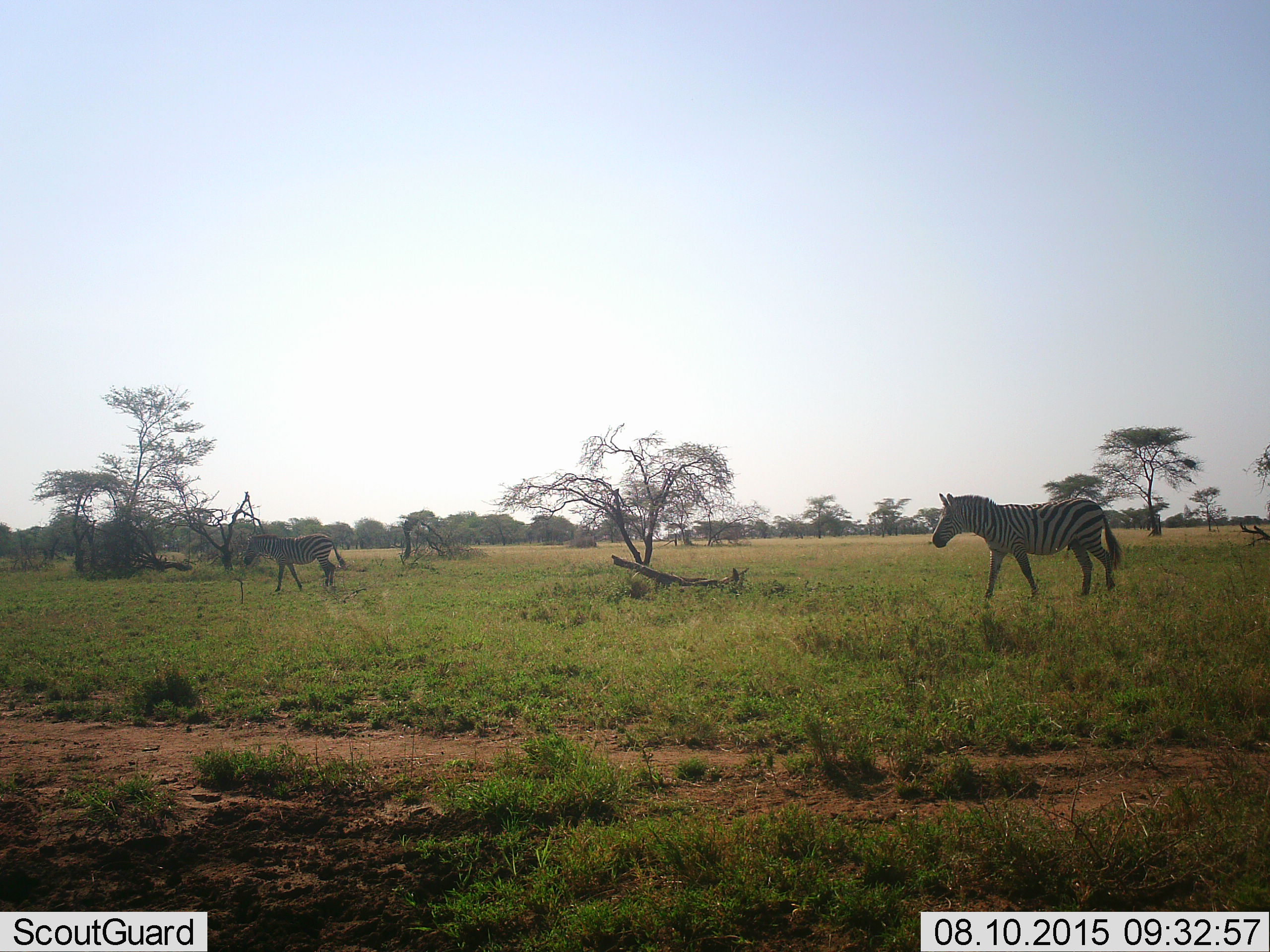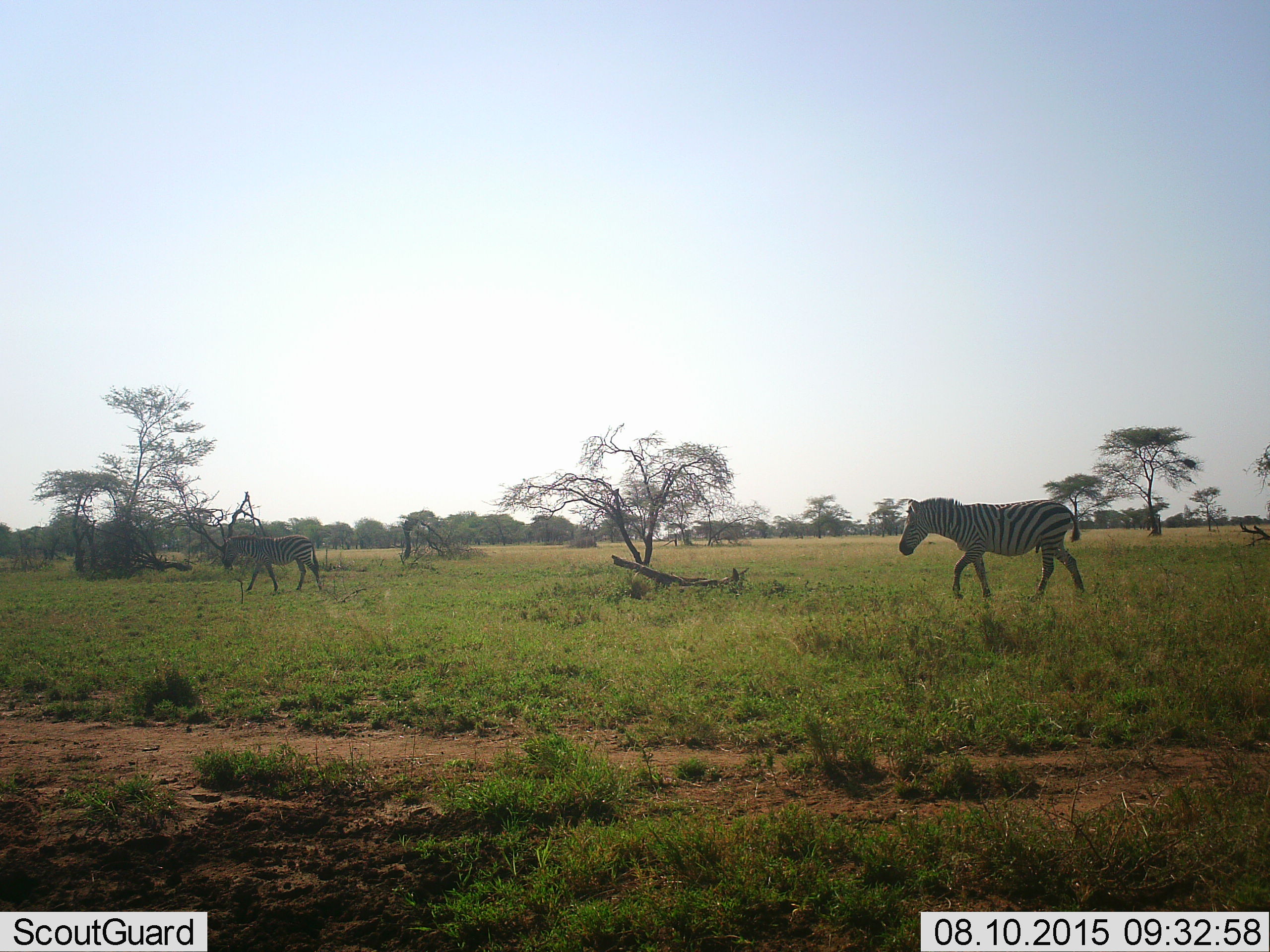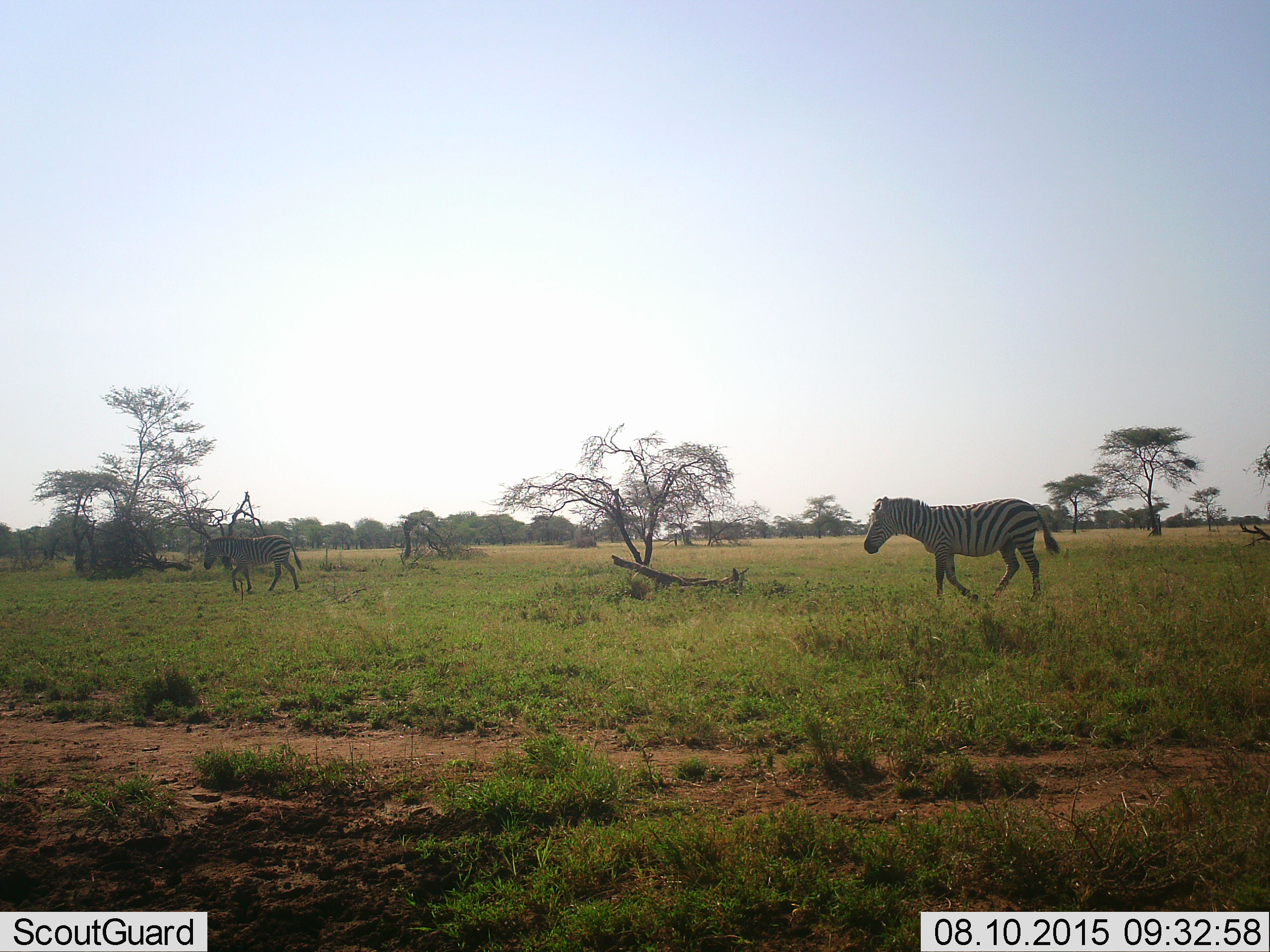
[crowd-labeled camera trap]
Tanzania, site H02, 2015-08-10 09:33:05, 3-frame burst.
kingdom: Animalia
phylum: Chordata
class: Mammalia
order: Perissodactyla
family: Equidae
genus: Equus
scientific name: Equus quagga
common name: plains zebra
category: zebra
Zebra (plains zebra) (Equus quagga), count 2. Behavior (volunteer vote fractions): standing 11%, resting 0%, moving 89%, interacting 0%. Young present (vote fraction): 0%. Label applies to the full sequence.